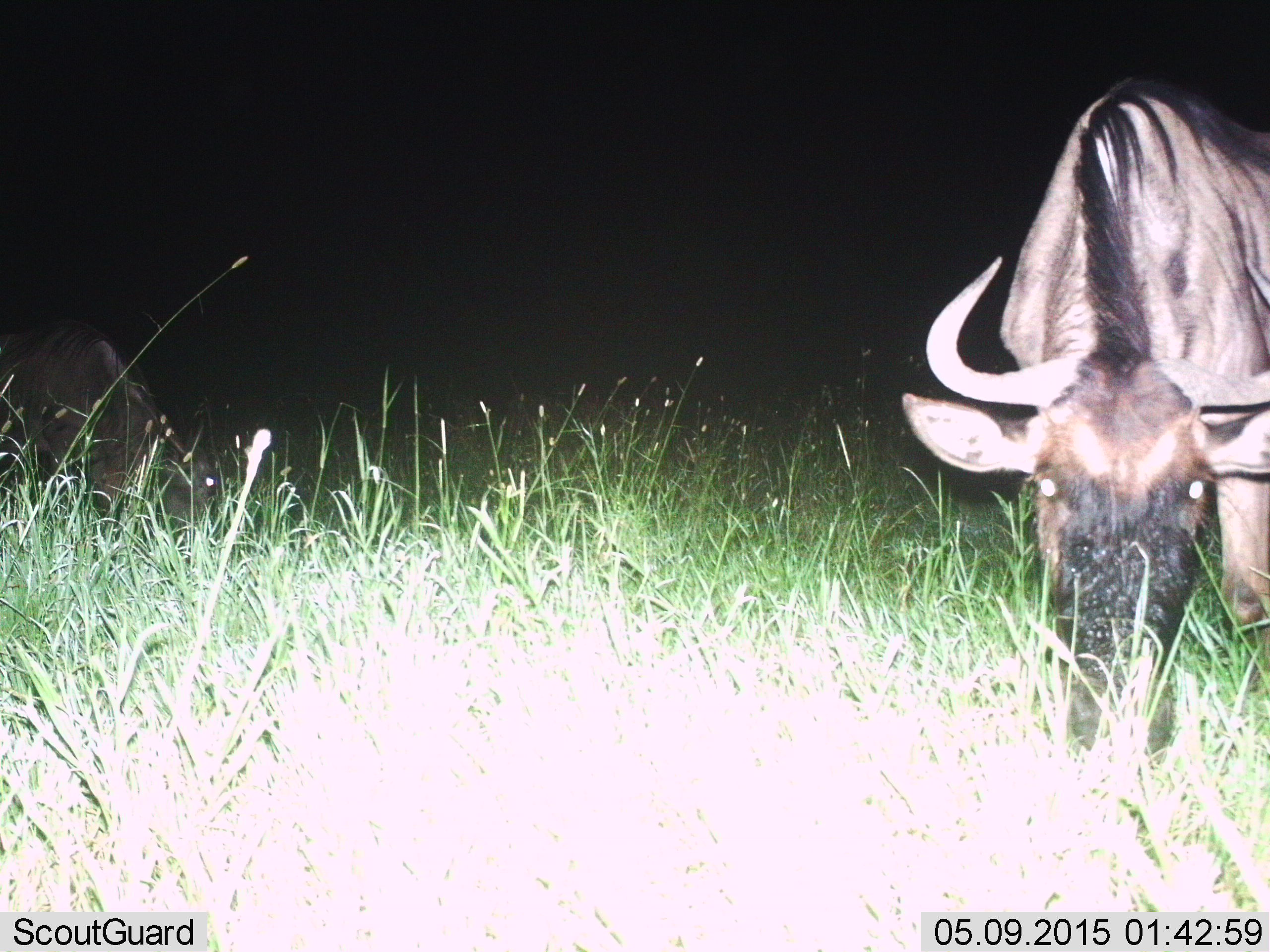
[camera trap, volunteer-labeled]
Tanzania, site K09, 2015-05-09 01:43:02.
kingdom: Animalia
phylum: Chordata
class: Mammalia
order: Artiodactyla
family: Bovidae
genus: Connochaetes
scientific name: Connochaetes taurinus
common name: blue wildebeest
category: wildebeest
Wildebeest (blue wildebeest) (Connochaetes taurinus), count 2. Behavior (volunteer vote fractions): standing 30%, resting 0%, moving 0%, interacting 0%. Young present (vote fraction): 0%. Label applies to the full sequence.